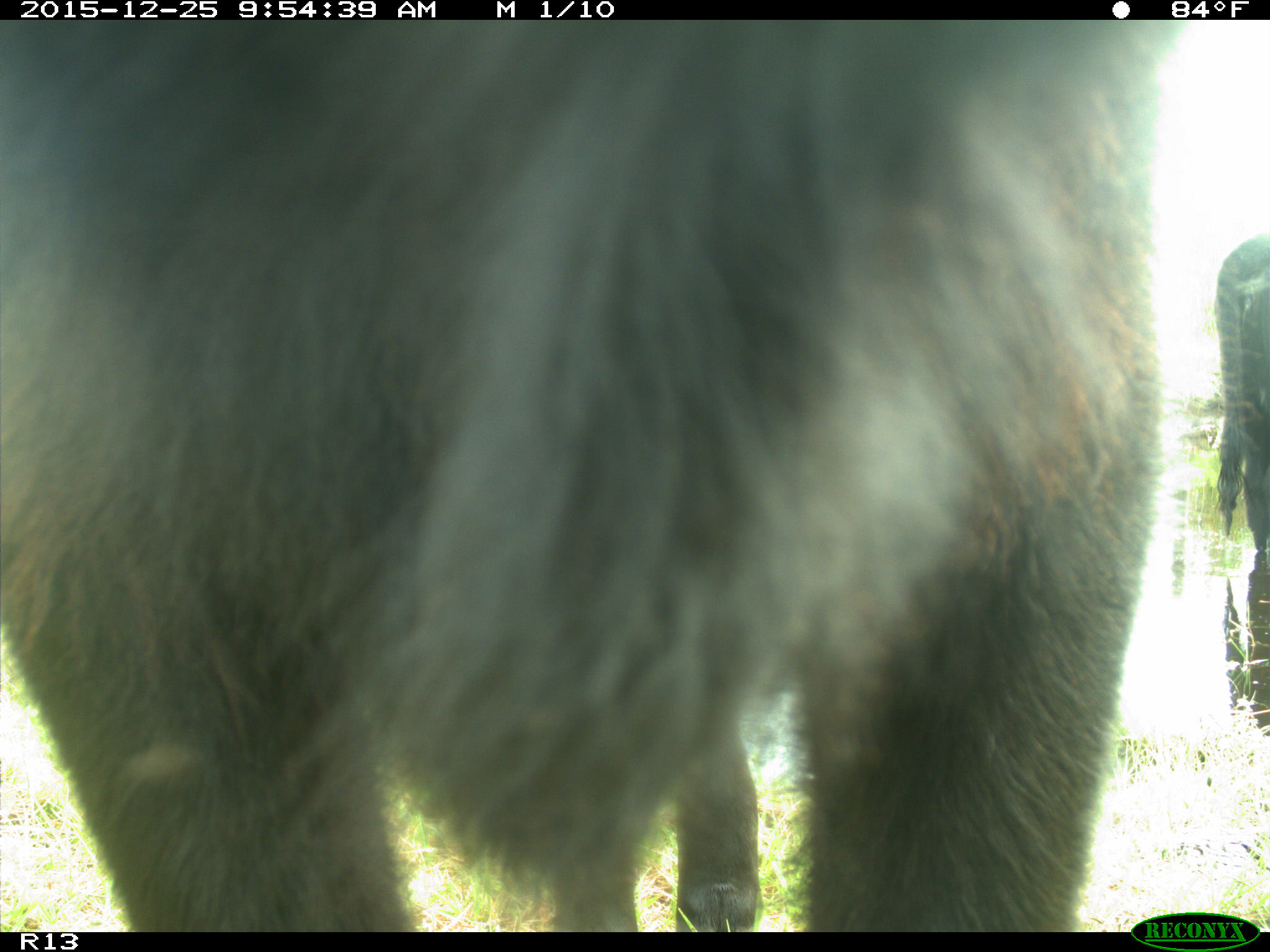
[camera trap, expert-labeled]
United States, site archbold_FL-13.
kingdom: Animalia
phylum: Chordata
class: Mammalia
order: Artiodactyla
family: Bovidae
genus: Bos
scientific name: Bos taurus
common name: domestic cow